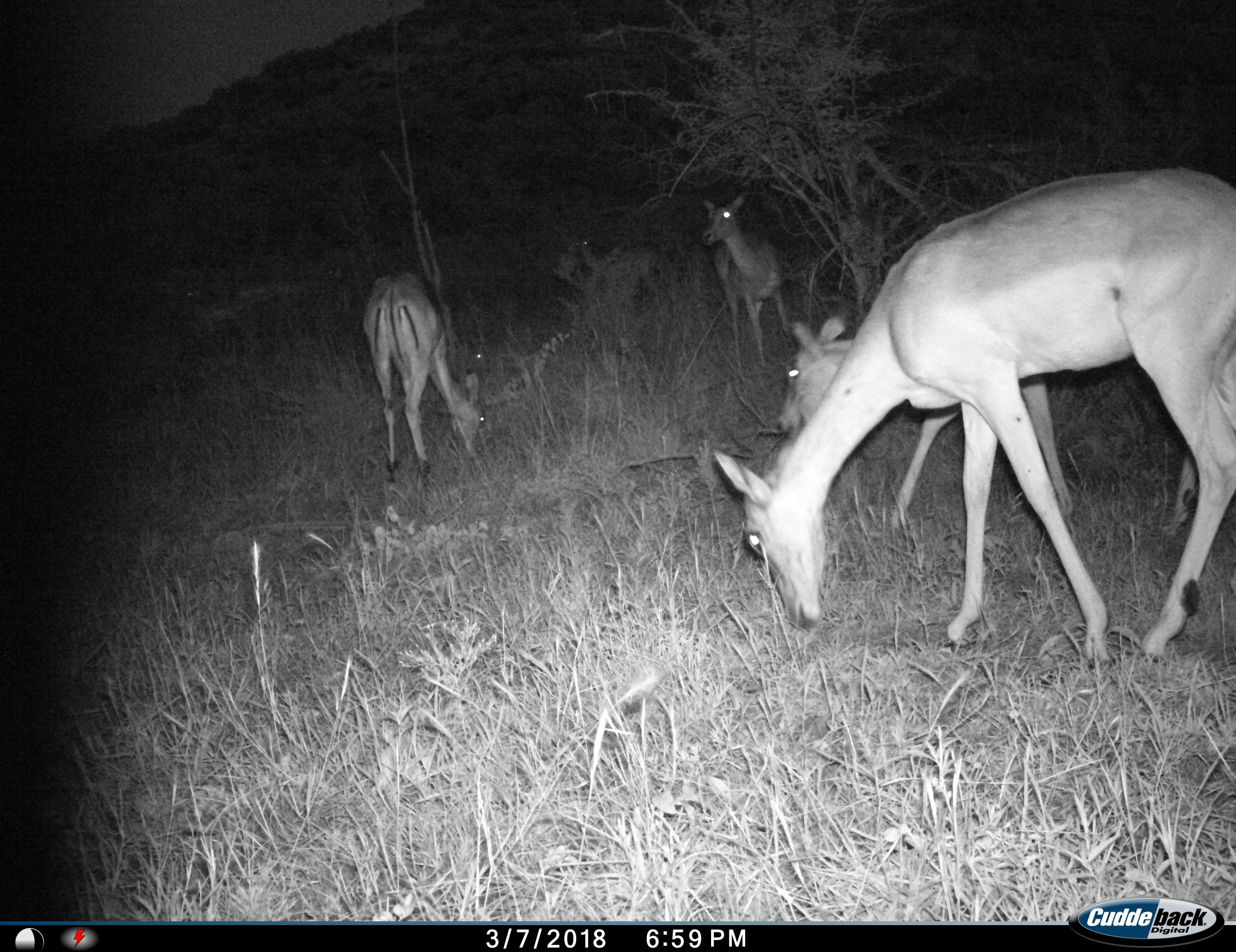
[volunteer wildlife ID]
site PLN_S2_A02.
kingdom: Animalia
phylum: Chordata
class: Mammalia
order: Artiodactyla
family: Bovidae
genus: Aepyceros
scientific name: Aepyceros melampus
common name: impala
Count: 6.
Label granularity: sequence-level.